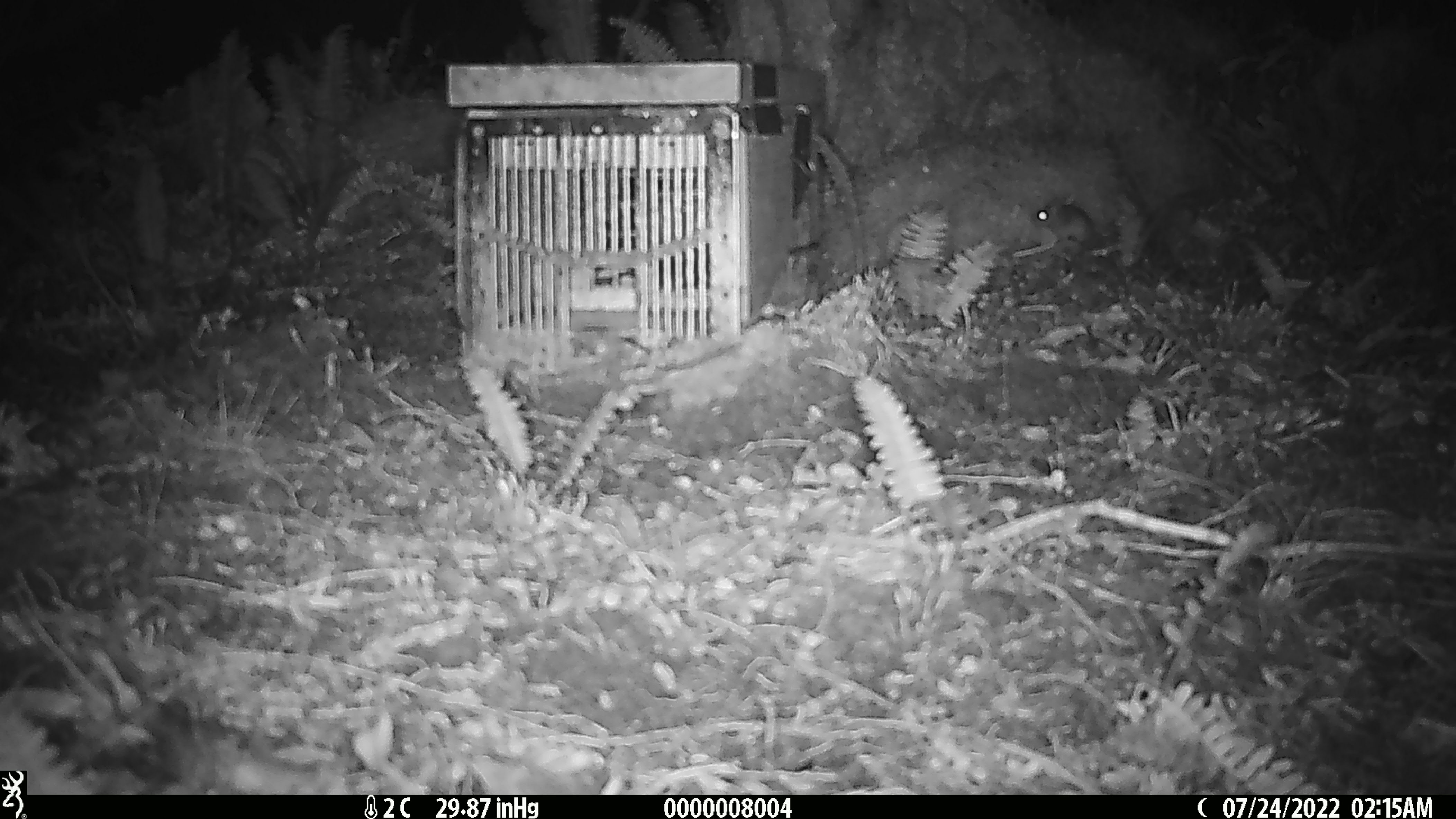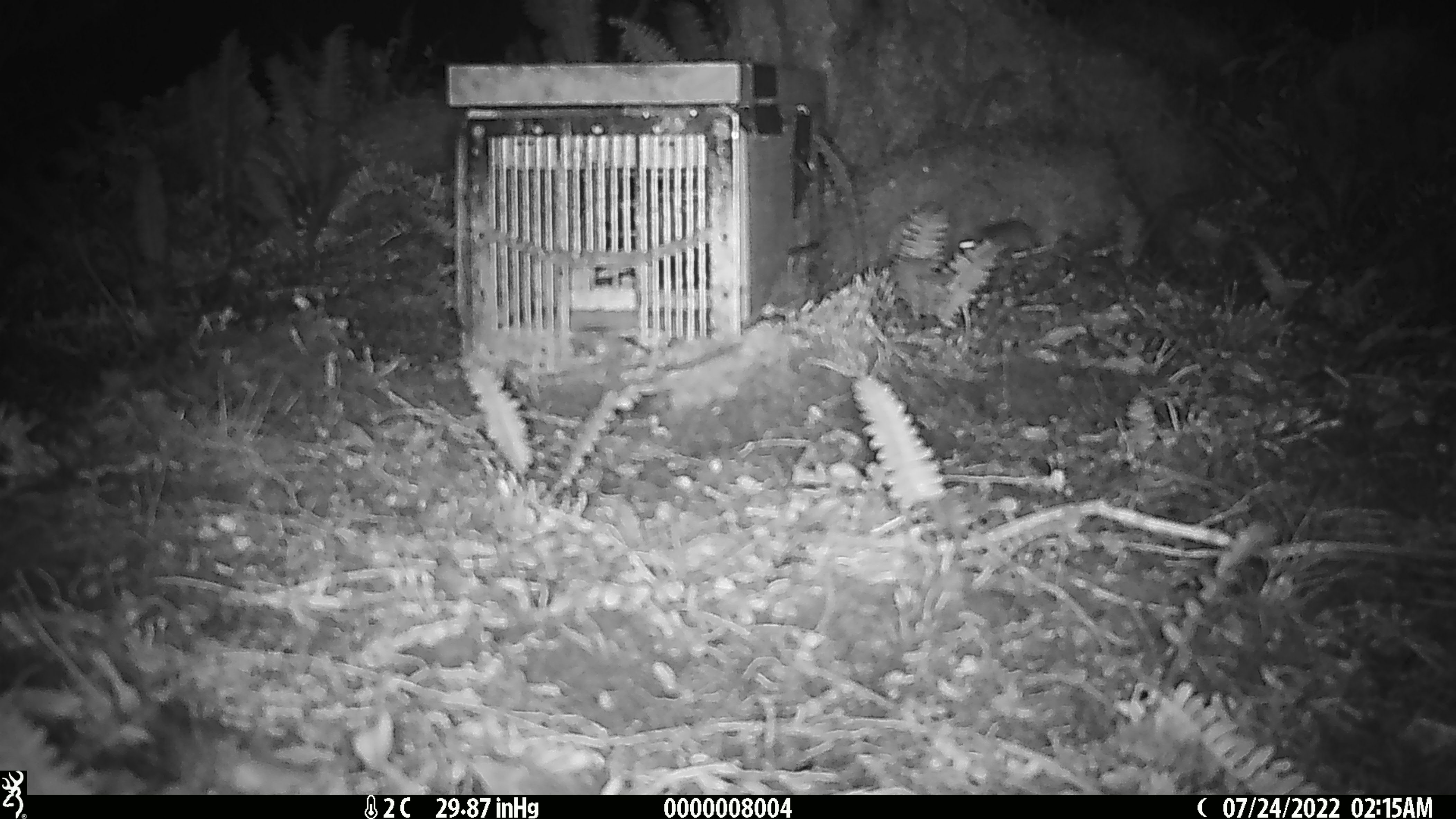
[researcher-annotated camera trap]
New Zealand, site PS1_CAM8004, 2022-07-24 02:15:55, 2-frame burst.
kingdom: Animalia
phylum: Chordata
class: Mammalia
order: Rodentia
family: Muridae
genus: Mus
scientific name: Mus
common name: mouse